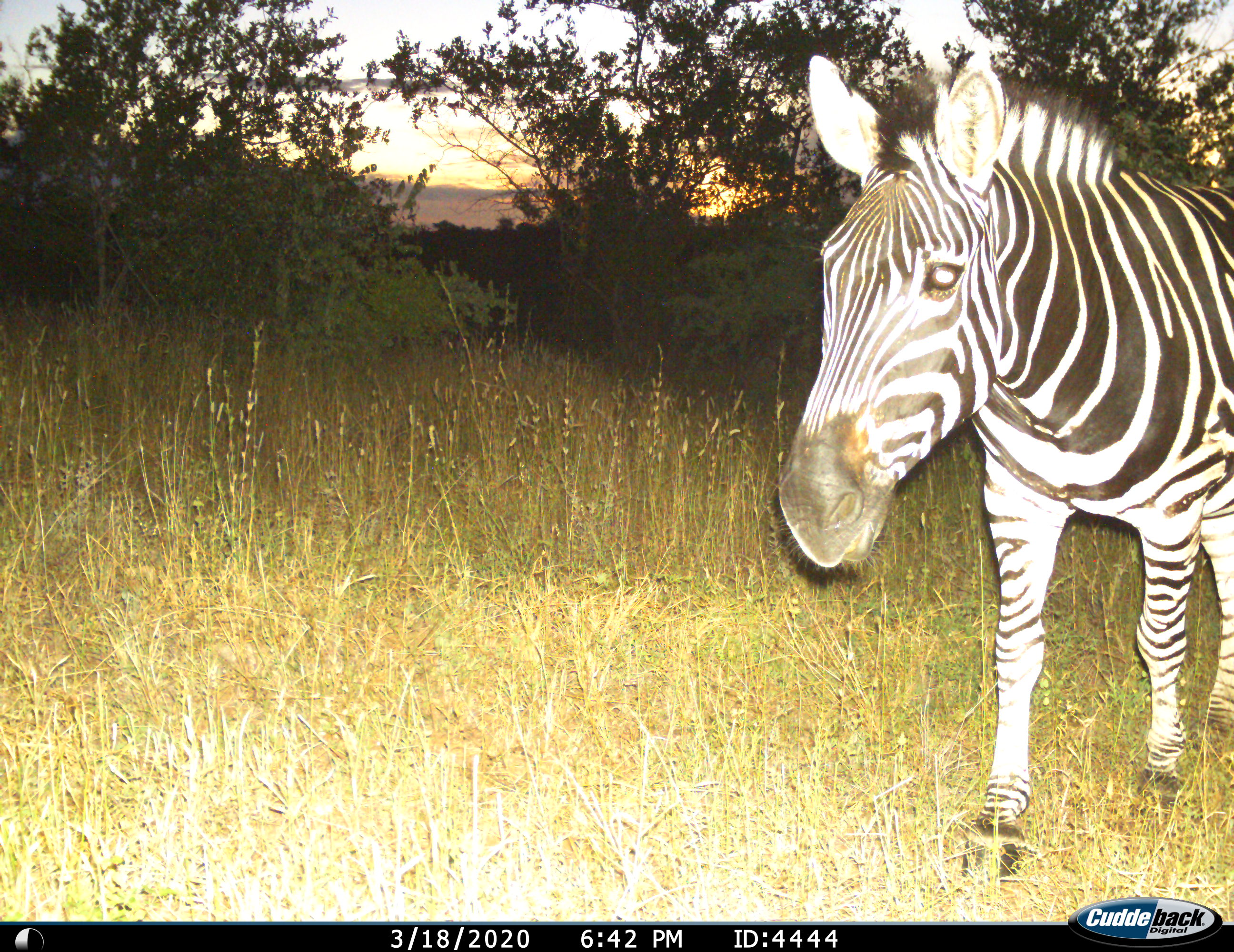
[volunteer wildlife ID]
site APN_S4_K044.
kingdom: Animalia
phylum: Chordata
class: Mammalia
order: Perissodactyla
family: Equidae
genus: Equus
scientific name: Equus quagga burchellii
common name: burchell's zebra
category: zebraburchells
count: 1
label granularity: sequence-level